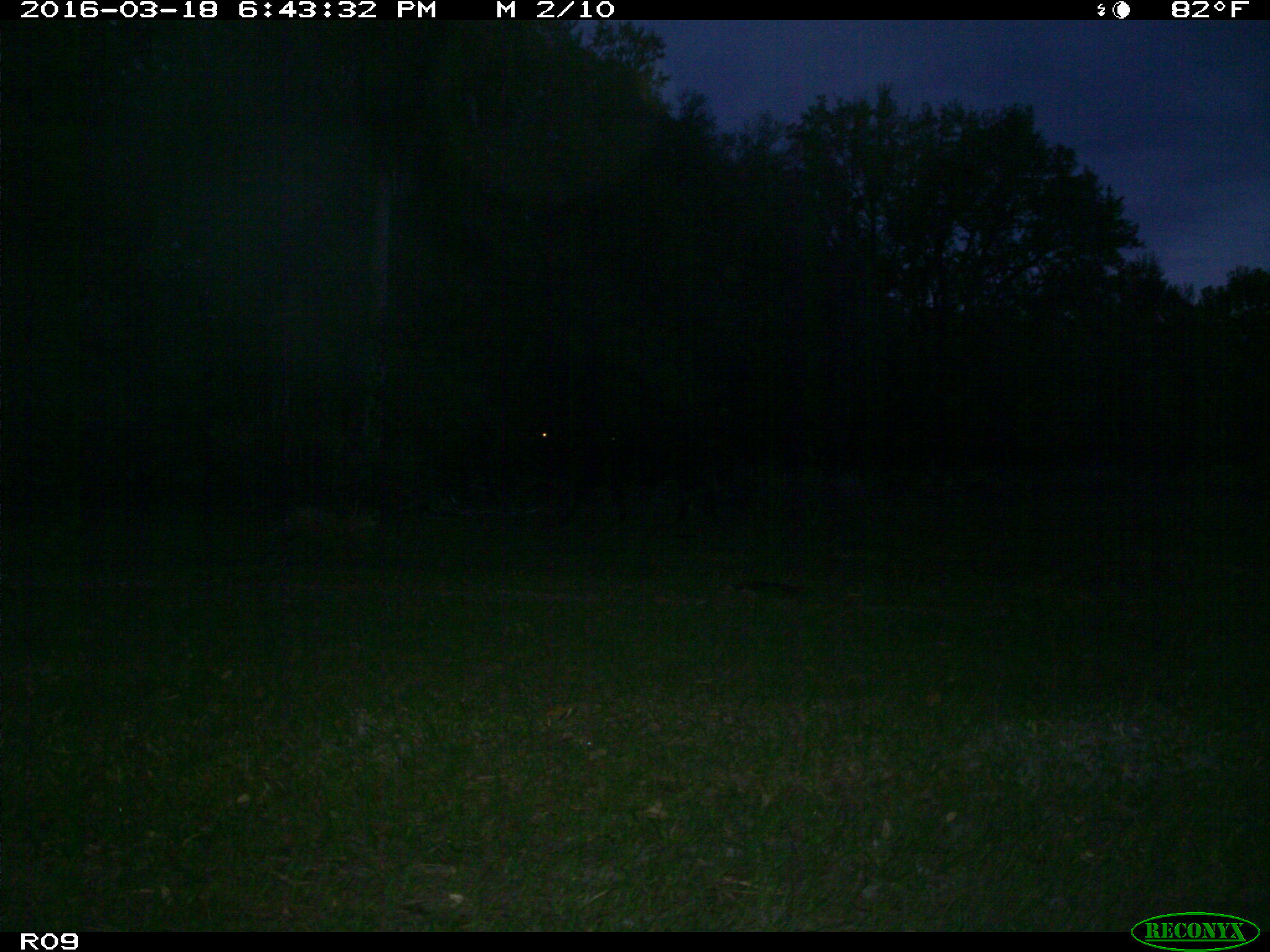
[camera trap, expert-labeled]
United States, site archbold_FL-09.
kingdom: Animalia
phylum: Chordata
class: Mammalia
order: Artiodactyla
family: Bovidae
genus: Bos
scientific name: Bos taurus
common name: domestic cow